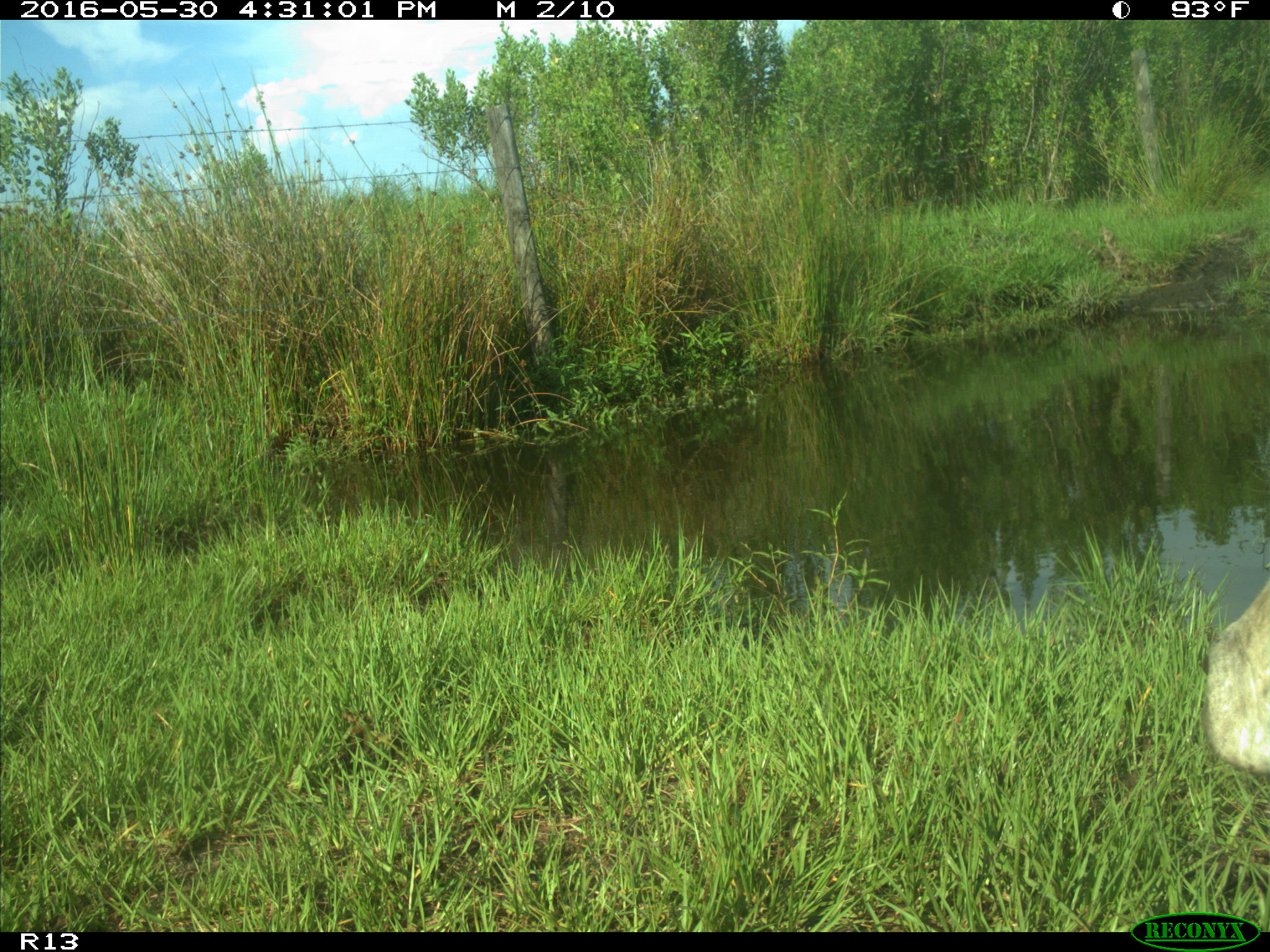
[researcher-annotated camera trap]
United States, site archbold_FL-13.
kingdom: Animalia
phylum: Chordata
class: Mammalia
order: Artiodactyla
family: Bovidae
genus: Bos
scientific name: Bos taurus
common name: domestic cow